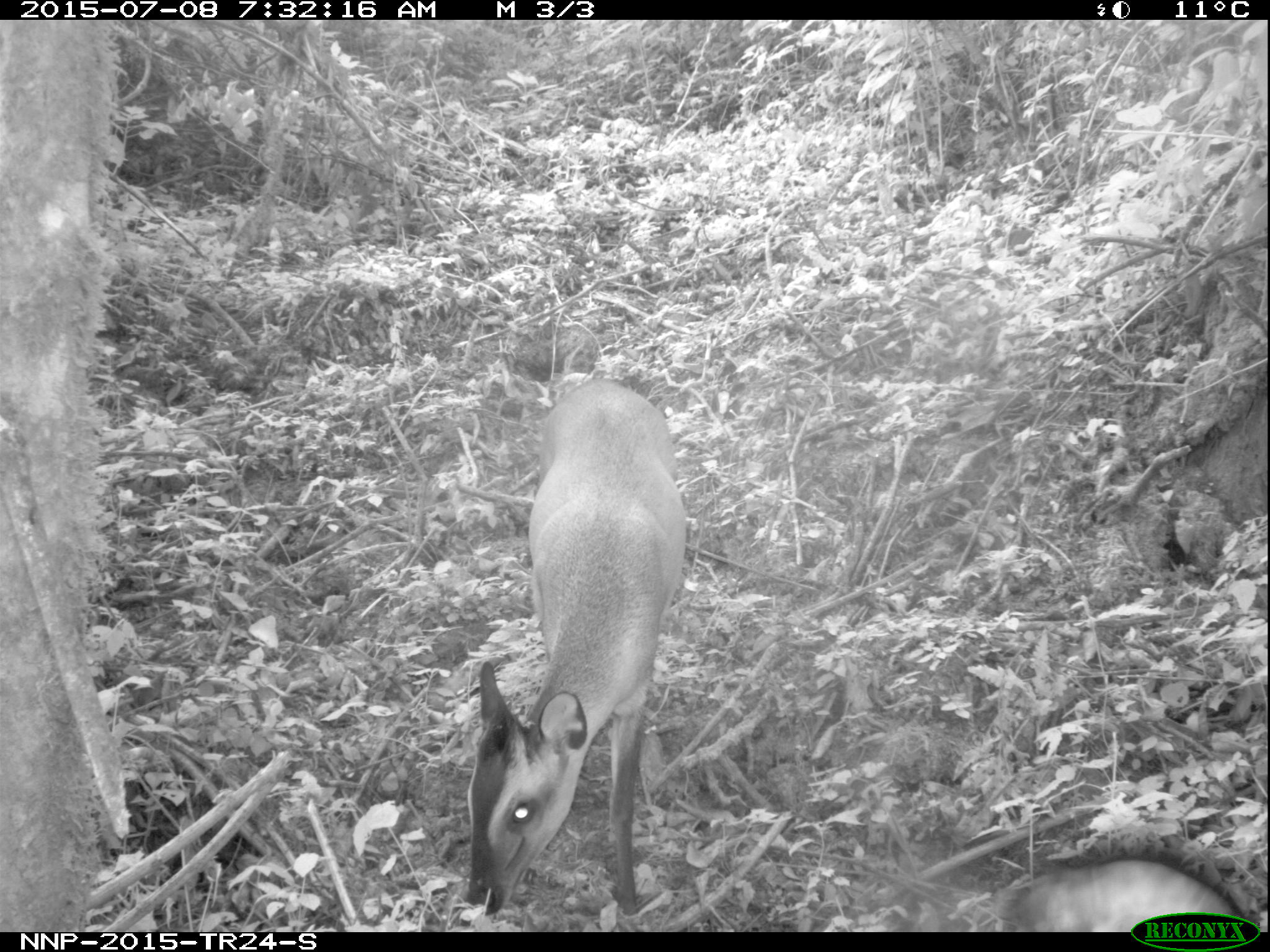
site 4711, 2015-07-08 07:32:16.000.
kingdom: Animalia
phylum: Chordata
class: Mammalia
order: Artiodactyla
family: Bovidae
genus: Cephalophus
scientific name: Cephalophus nigrifrons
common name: black-fronted duiker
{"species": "Cephalophus nigrifrons (black-fronted duiker)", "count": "1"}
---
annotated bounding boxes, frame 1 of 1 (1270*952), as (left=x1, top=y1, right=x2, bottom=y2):
cephalophus nigrifrons: (left=457, top=374, right=691, bottom=915); (left=1007, top=855, right=1242, bottom=929)